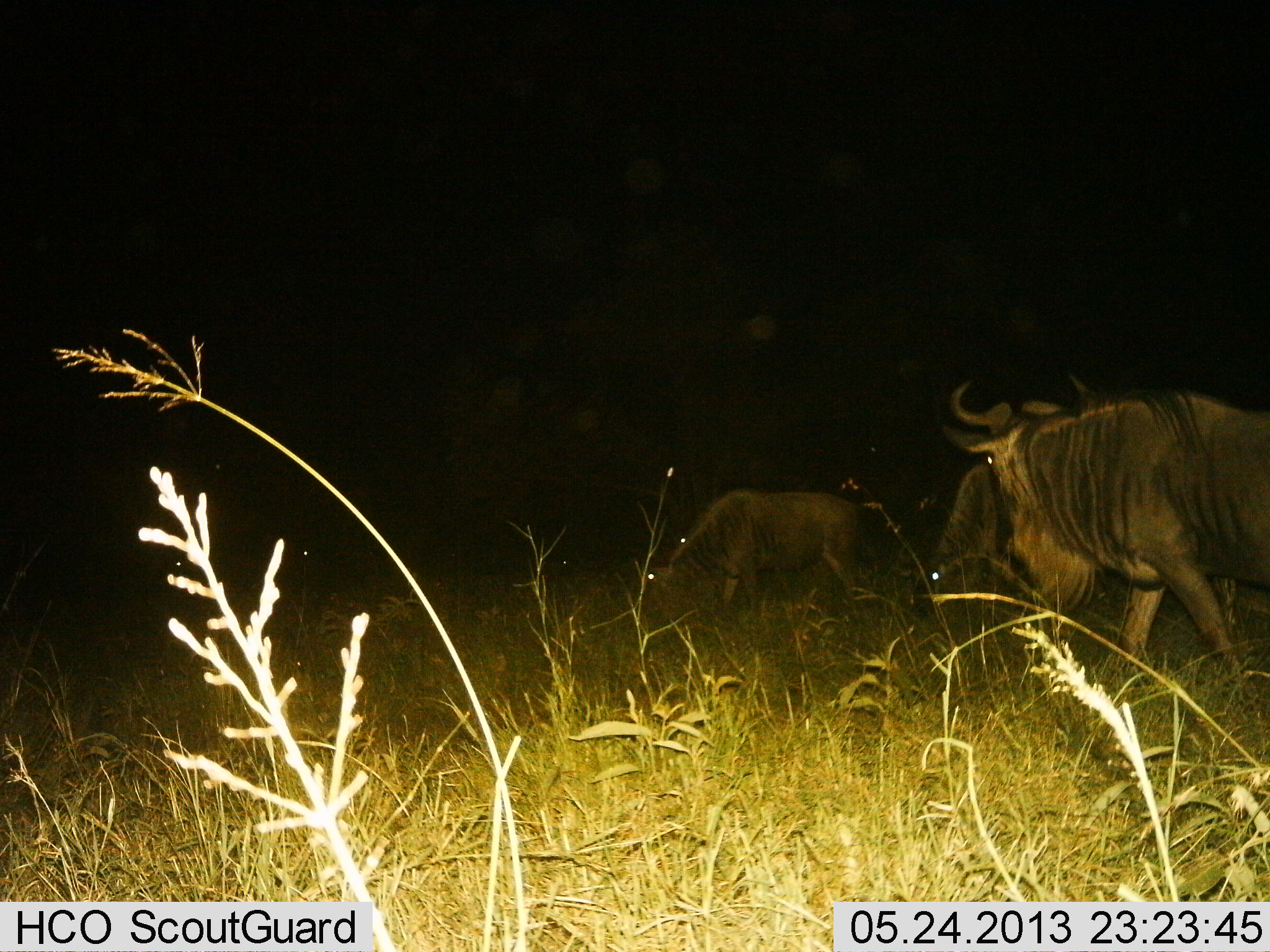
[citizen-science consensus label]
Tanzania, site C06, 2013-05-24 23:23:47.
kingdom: Animalia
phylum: Chordata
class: Mammalia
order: Artiodactyla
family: Bovidae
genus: Connochaetes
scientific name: Connochaetes taurinus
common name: blue wildebeest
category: wildebeest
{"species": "wildebeest (blue wildebeest) (Connochaetes taurinus)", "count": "3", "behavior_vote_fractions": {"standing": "48%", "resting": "0%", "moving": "52%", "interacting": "3%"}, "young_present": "3%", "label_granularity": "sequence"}